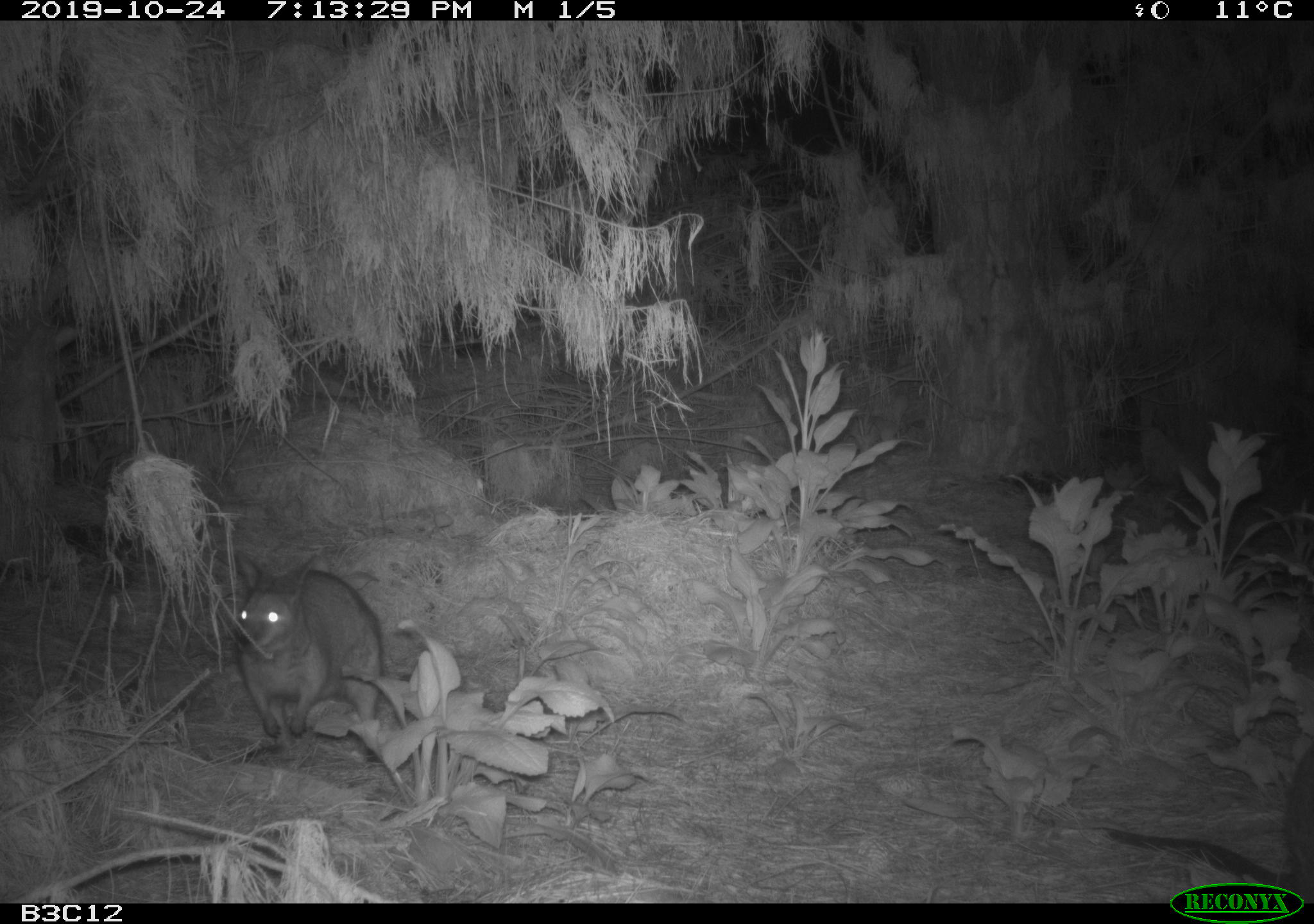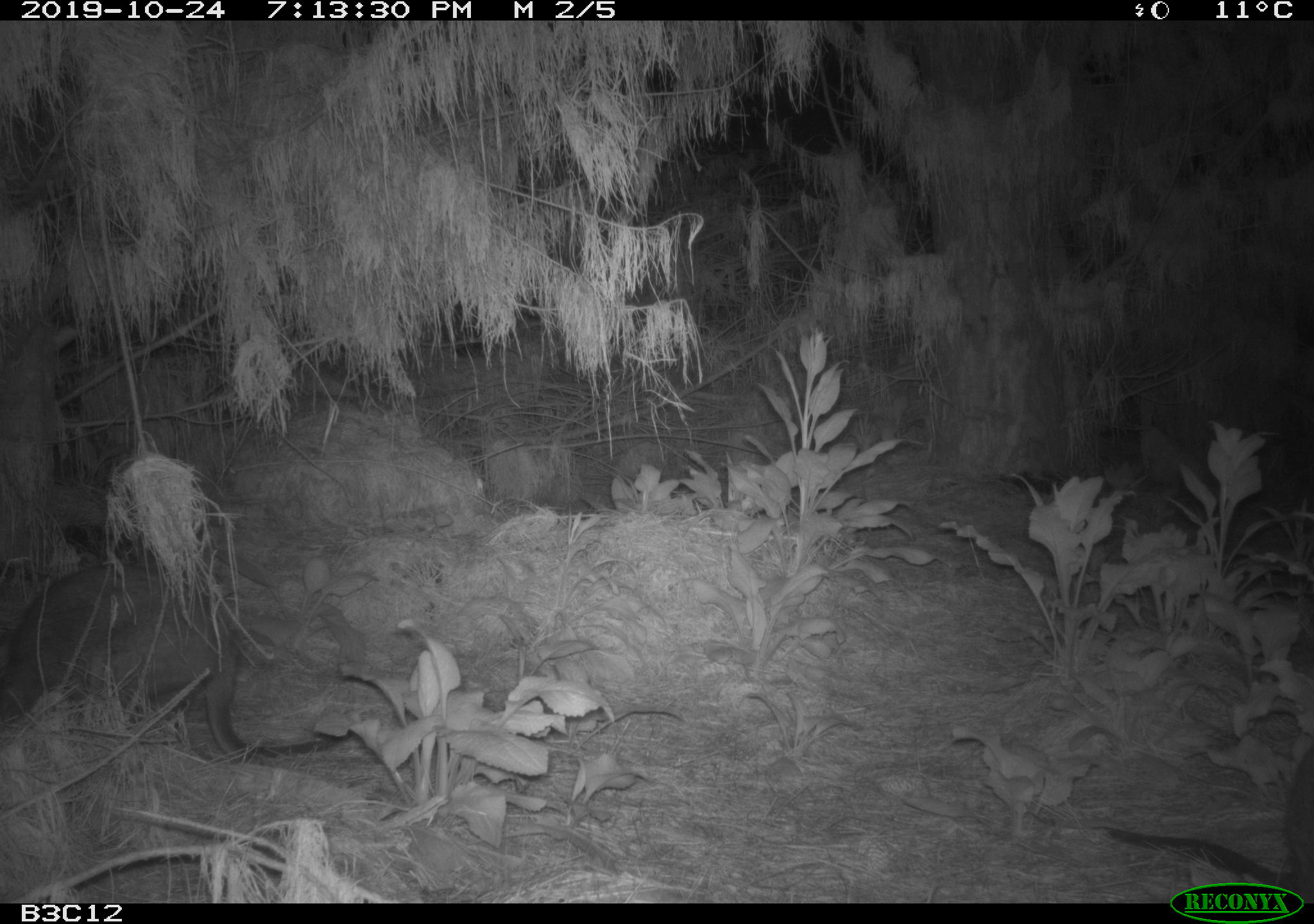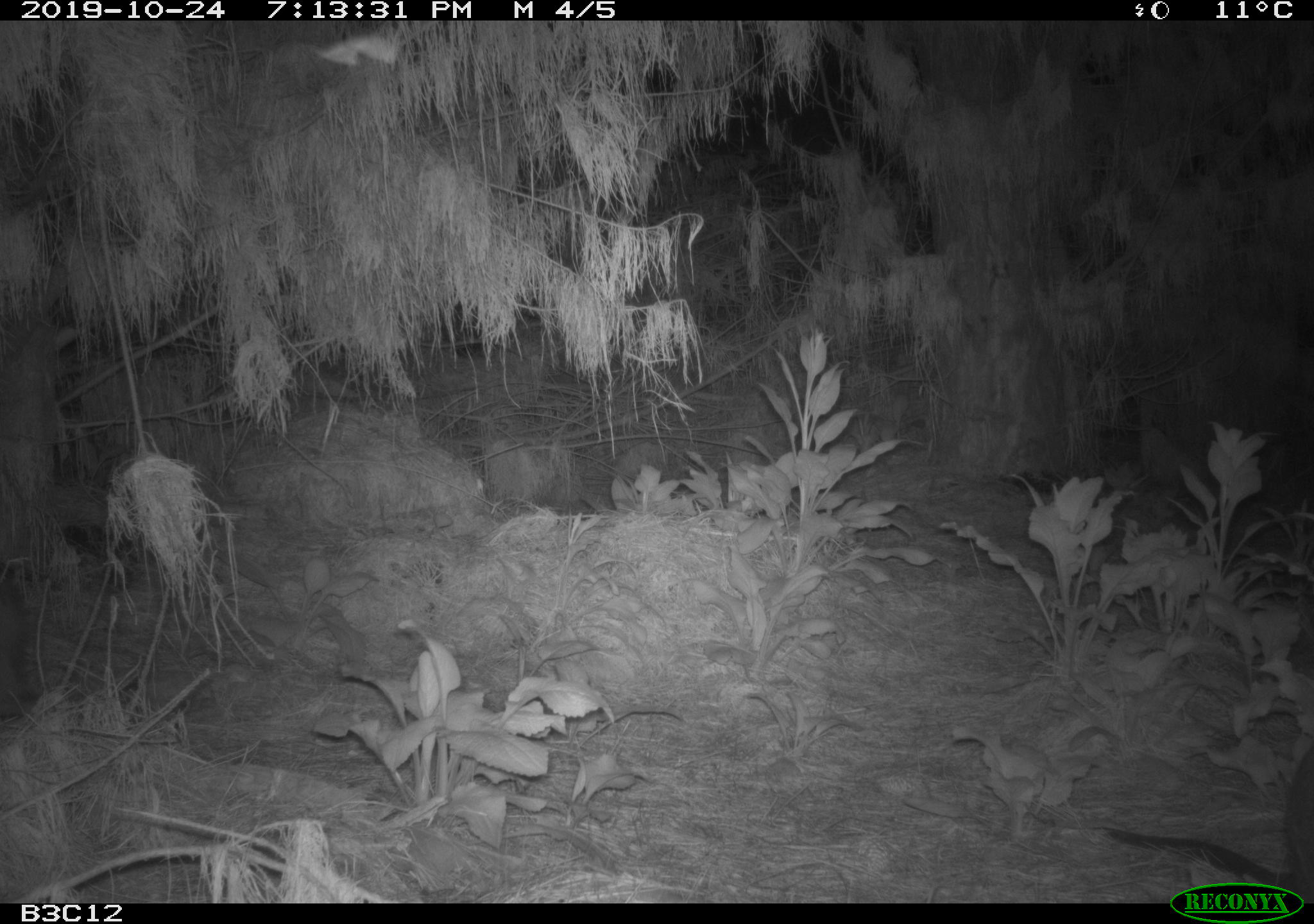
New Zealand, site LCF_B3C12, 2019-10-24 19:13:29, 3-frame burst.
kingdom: Animalia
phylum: Chordata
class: Mammalia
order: Diprotodontia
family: Macropodidae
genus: Notamacropus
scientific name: Notamacropus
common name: wallaby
Wallaby (Notamacropus).